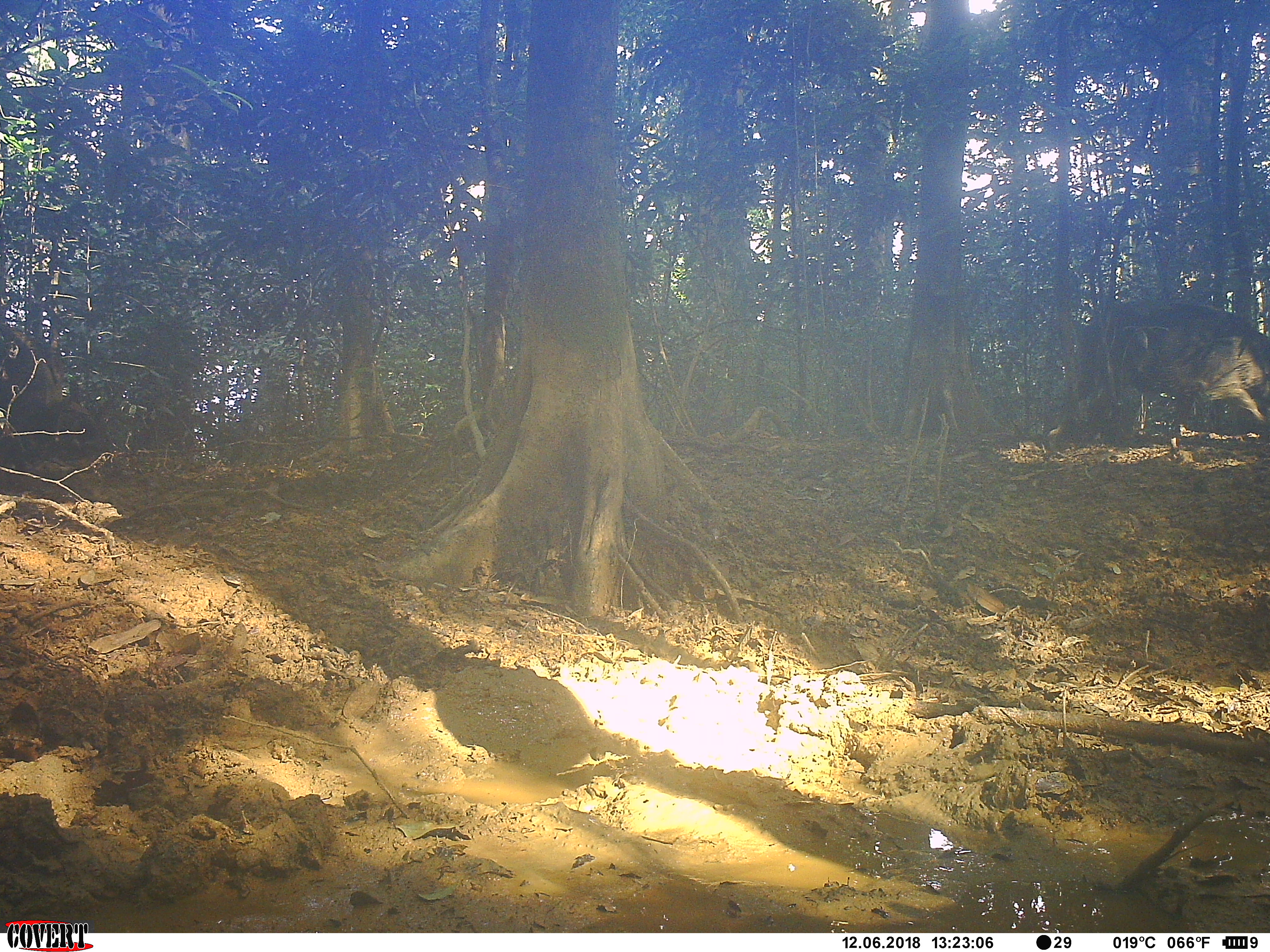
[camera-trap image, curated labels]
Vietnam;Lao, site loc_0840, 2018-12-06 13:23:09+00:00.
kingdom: Animalia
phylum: Chordata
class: Mammalia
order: Artiodactyla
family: Suidae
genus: Sus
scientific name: Sus scrofa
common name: eurasian wild pig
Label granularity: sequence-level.